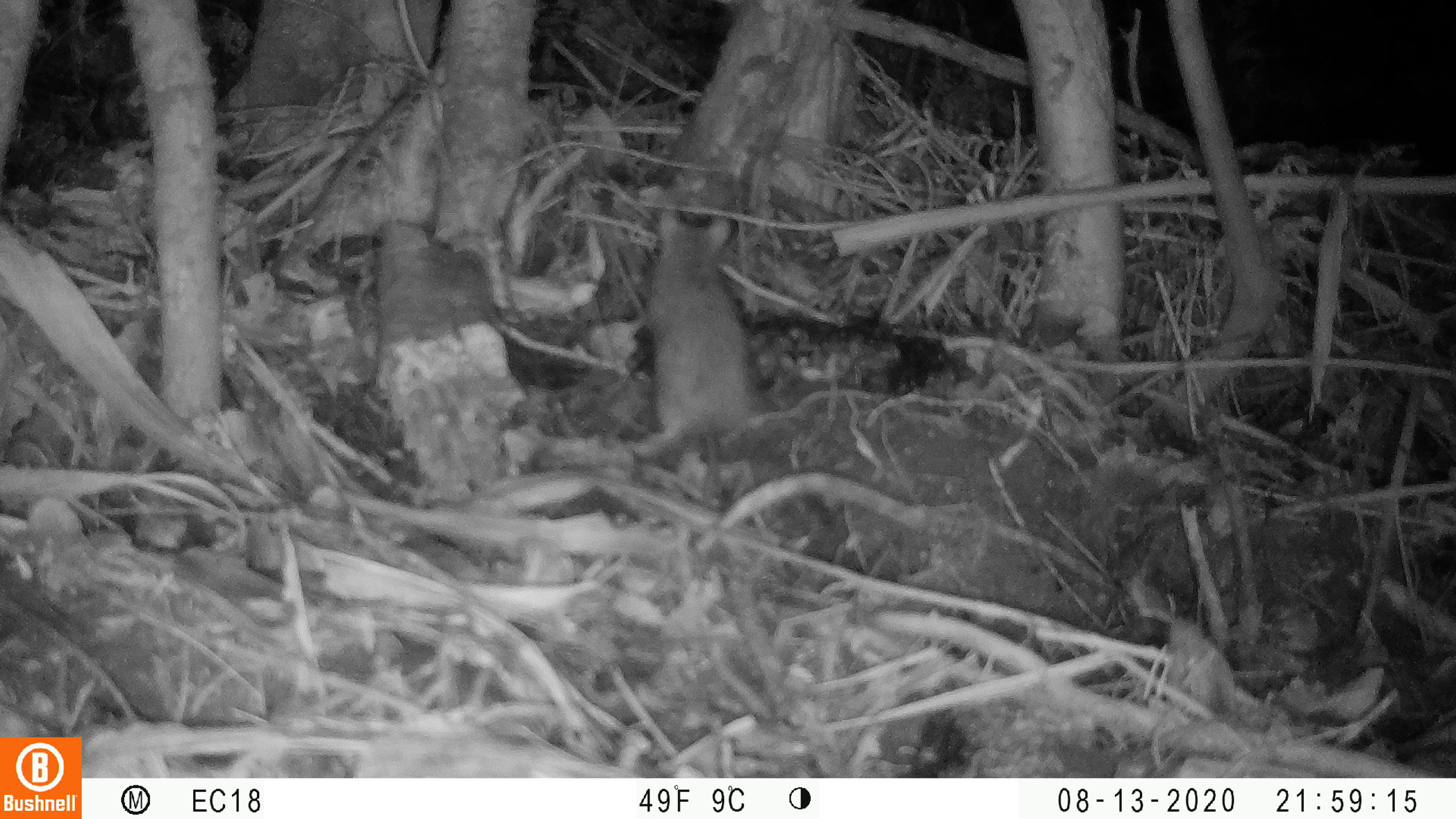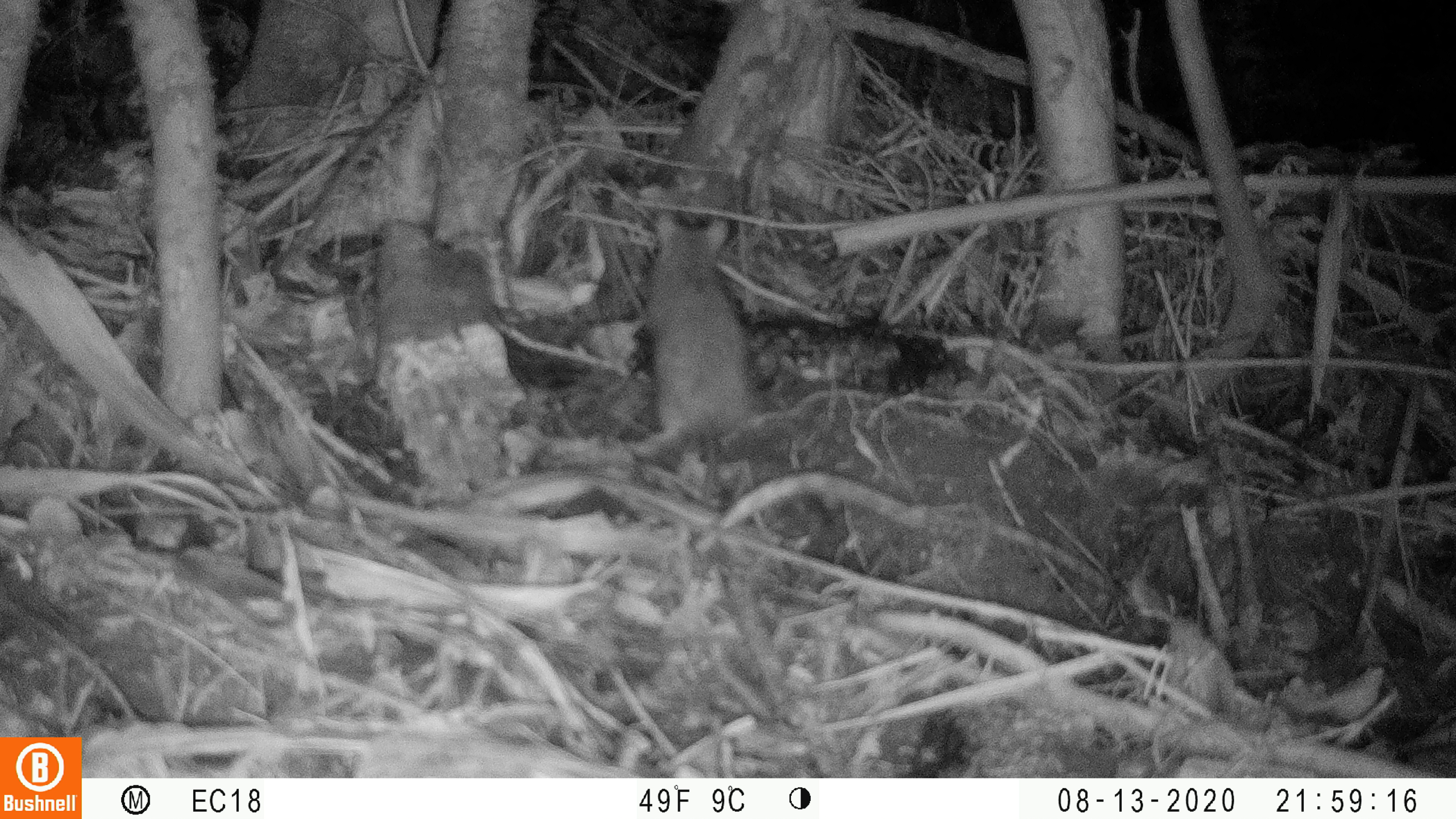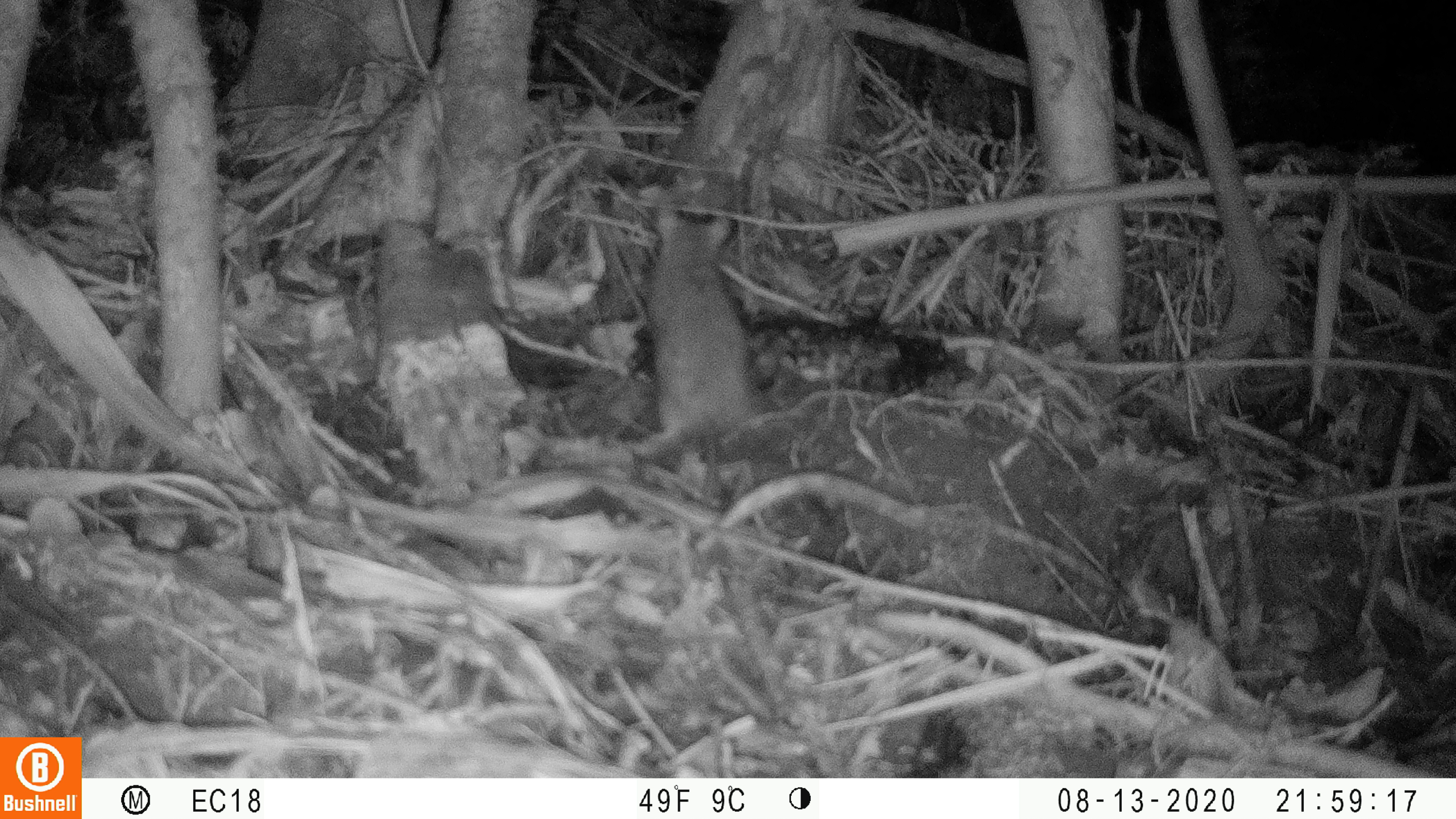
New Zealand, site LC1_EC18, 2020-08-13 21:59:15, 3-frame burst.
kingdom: Animalia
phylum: Chordata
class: Mammalia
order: Rodentia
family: Muridae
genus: Rattus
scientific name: Rattus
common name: rat